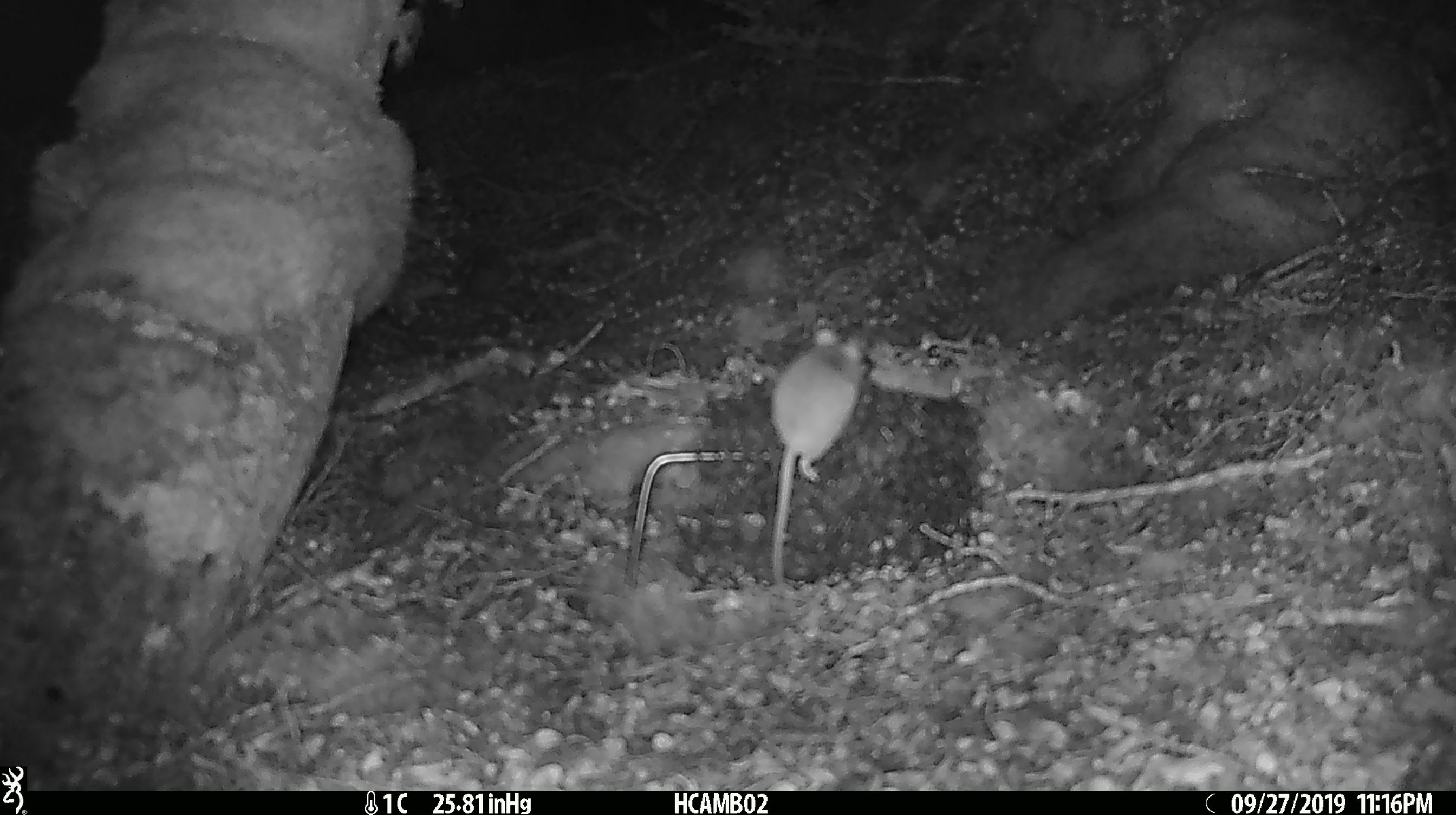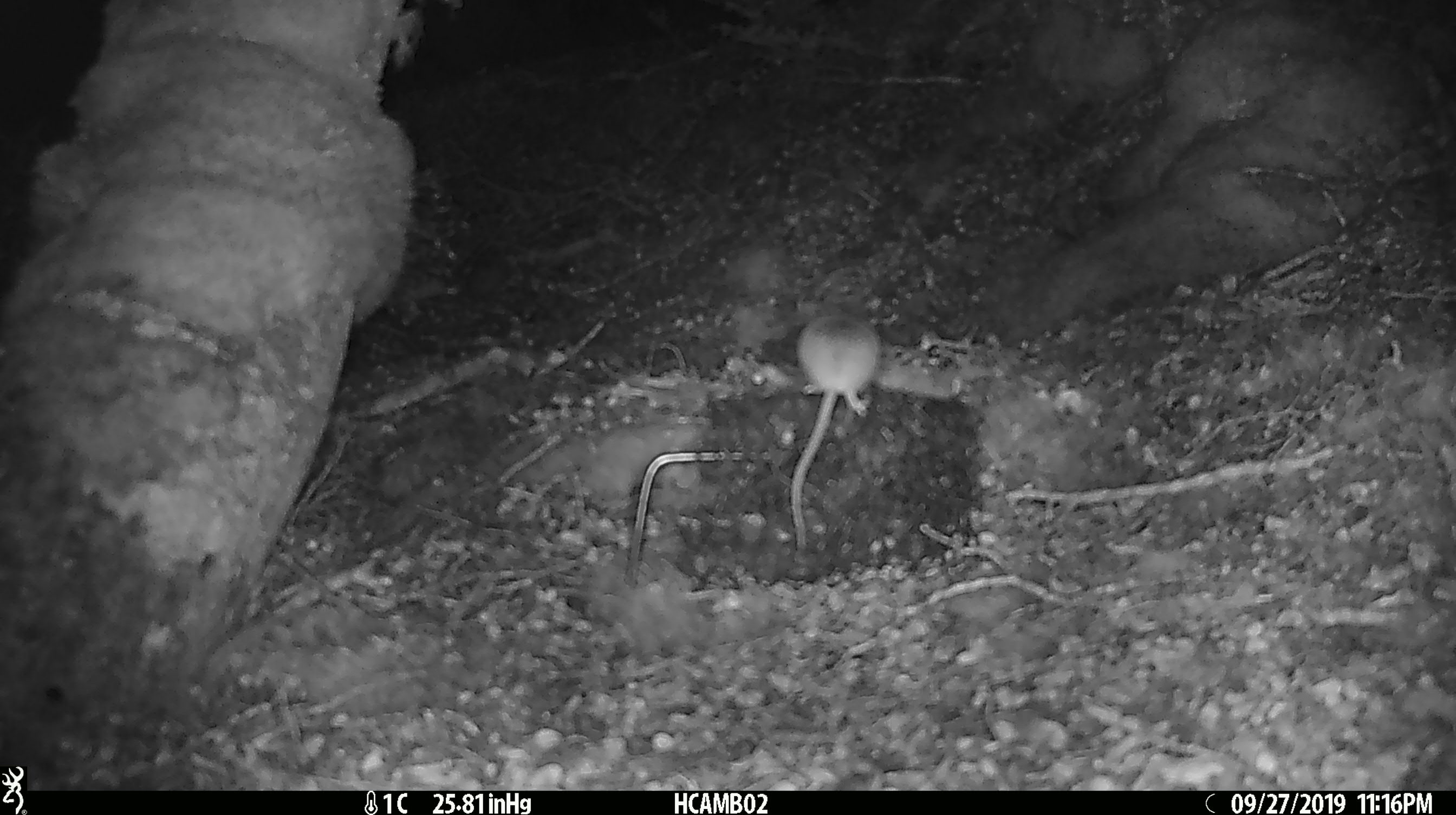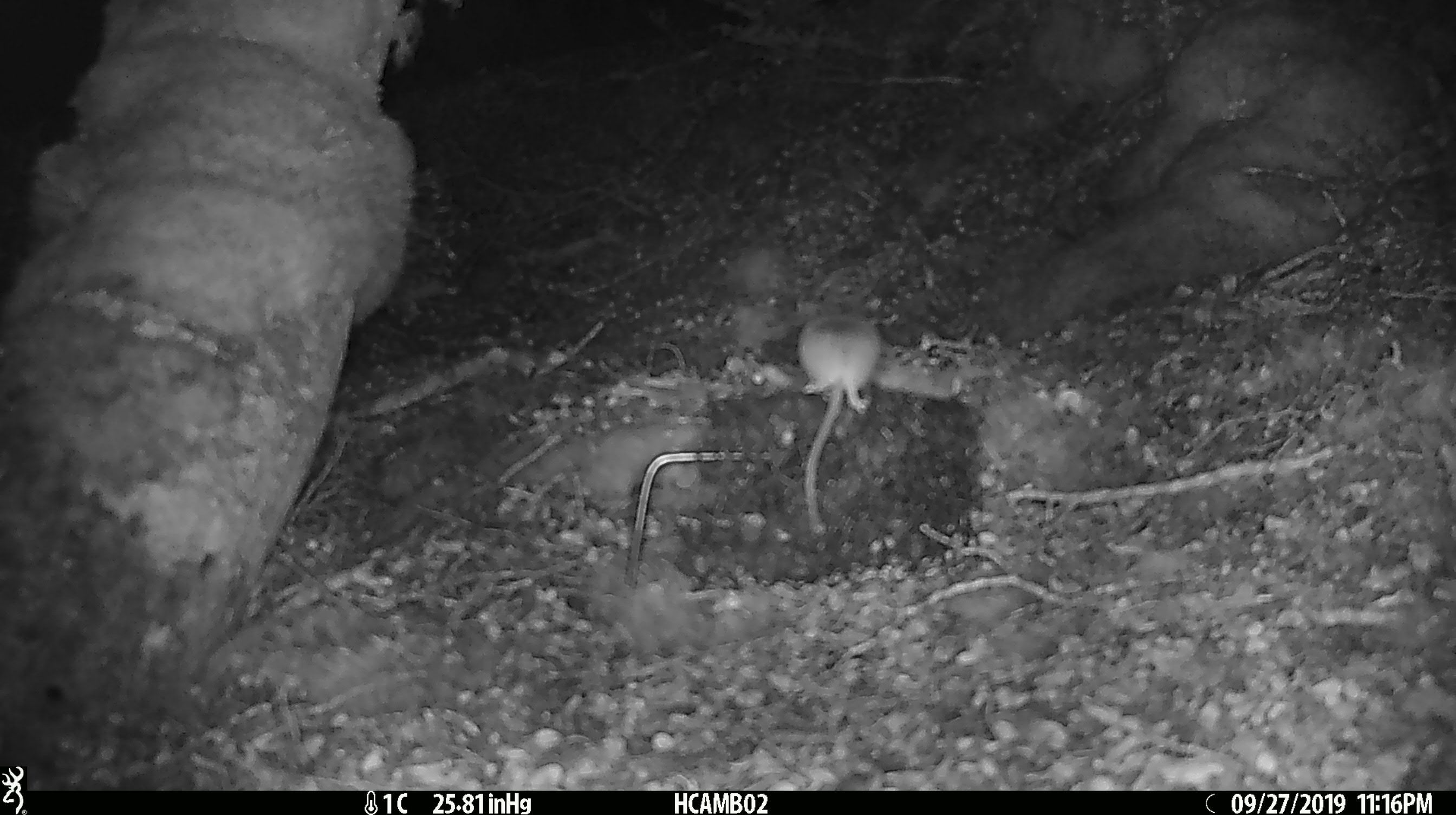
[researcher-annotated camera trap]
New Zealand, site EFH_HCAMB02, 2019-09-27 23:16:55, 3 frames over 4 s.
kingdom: Animalia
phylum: Chordata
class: Mammalia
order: Rodentia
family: Muridae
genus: Mus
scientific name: Mus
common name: mouse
Mouse (Mus).